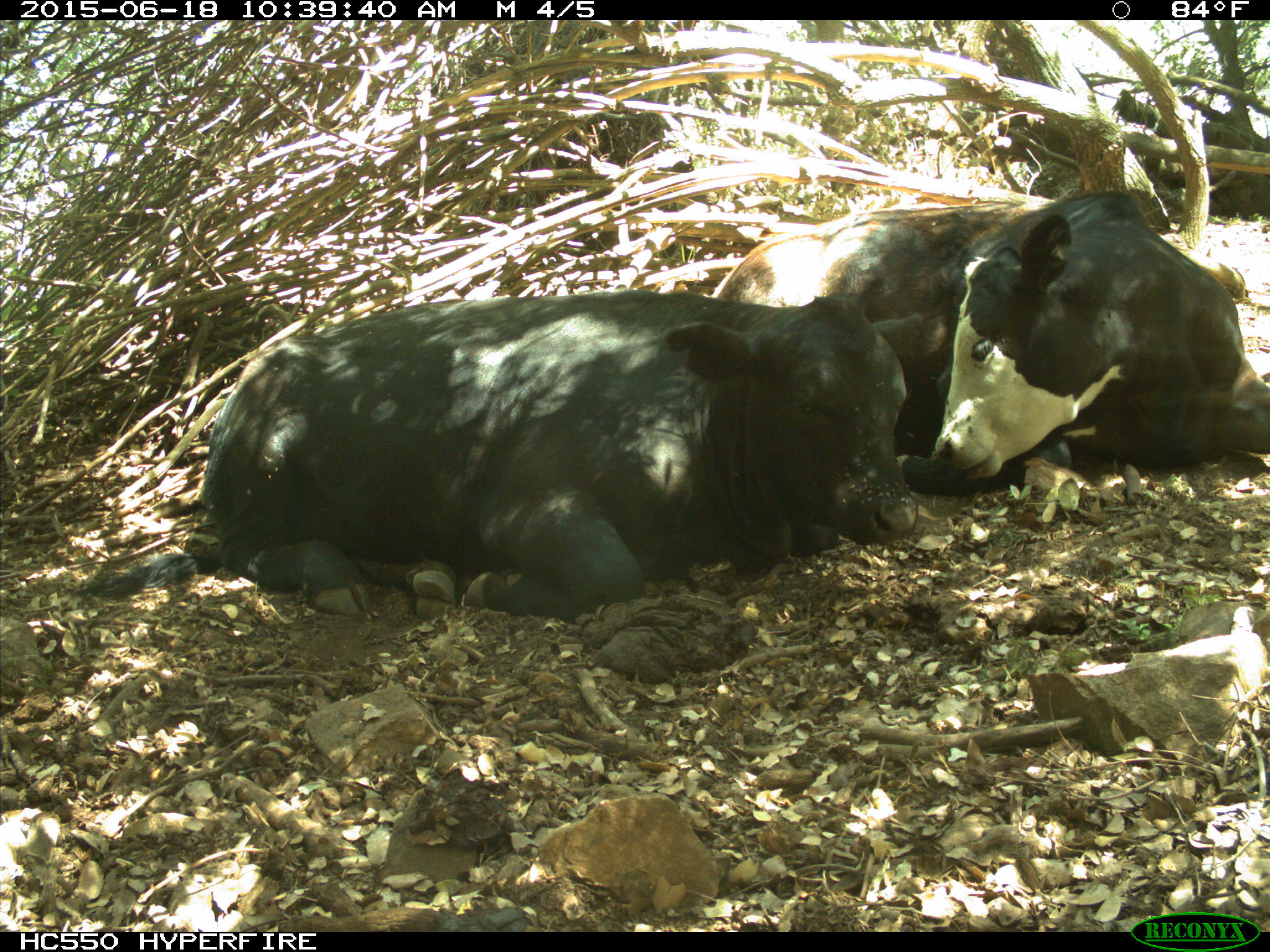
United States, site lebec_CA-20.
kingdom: Animalia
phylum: Chordata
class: Mammalia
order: Artiodactyla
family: Bovidae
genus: Bos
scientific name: Bos taurus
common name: domestic cow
Bos taurus (domestic cow).